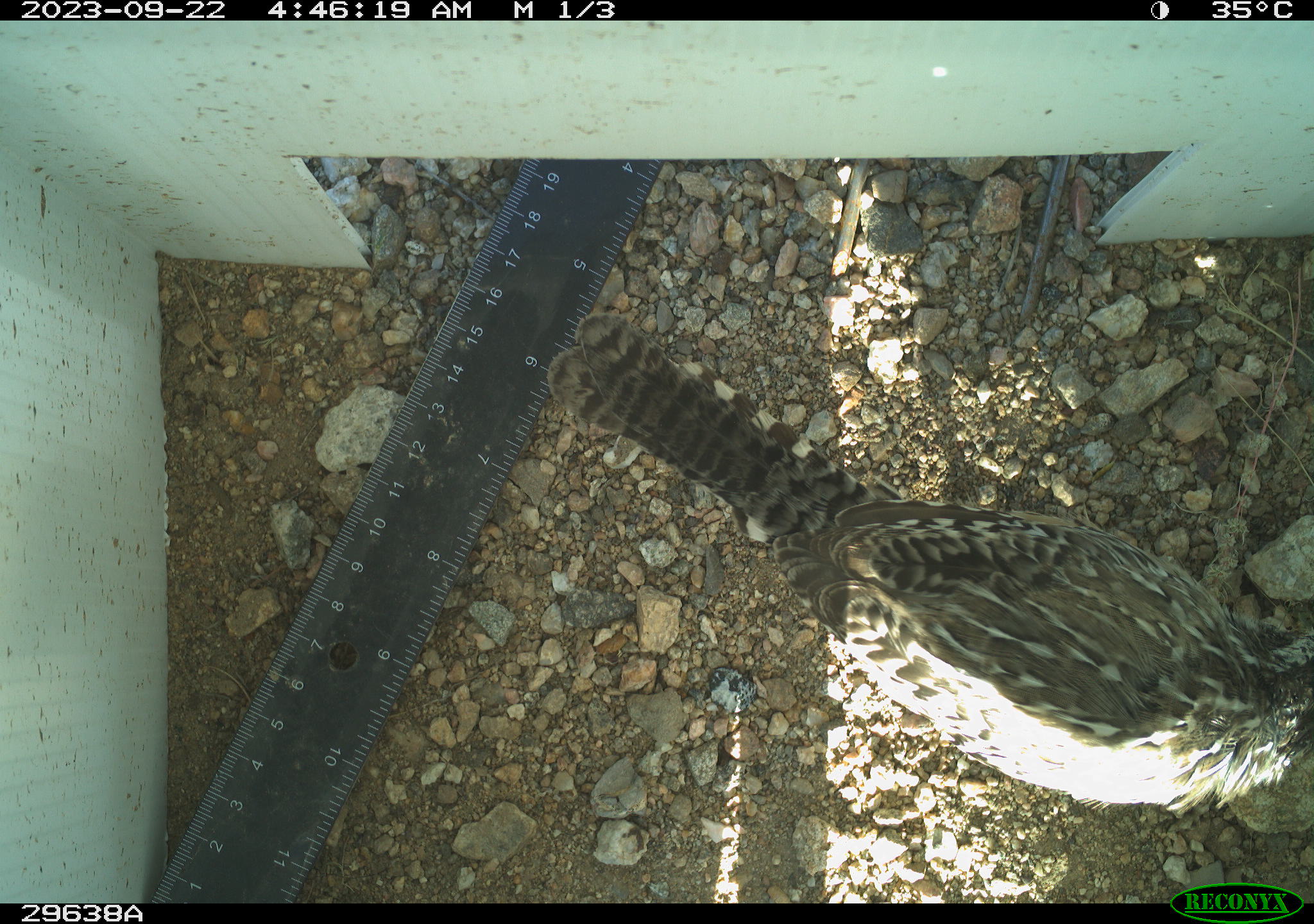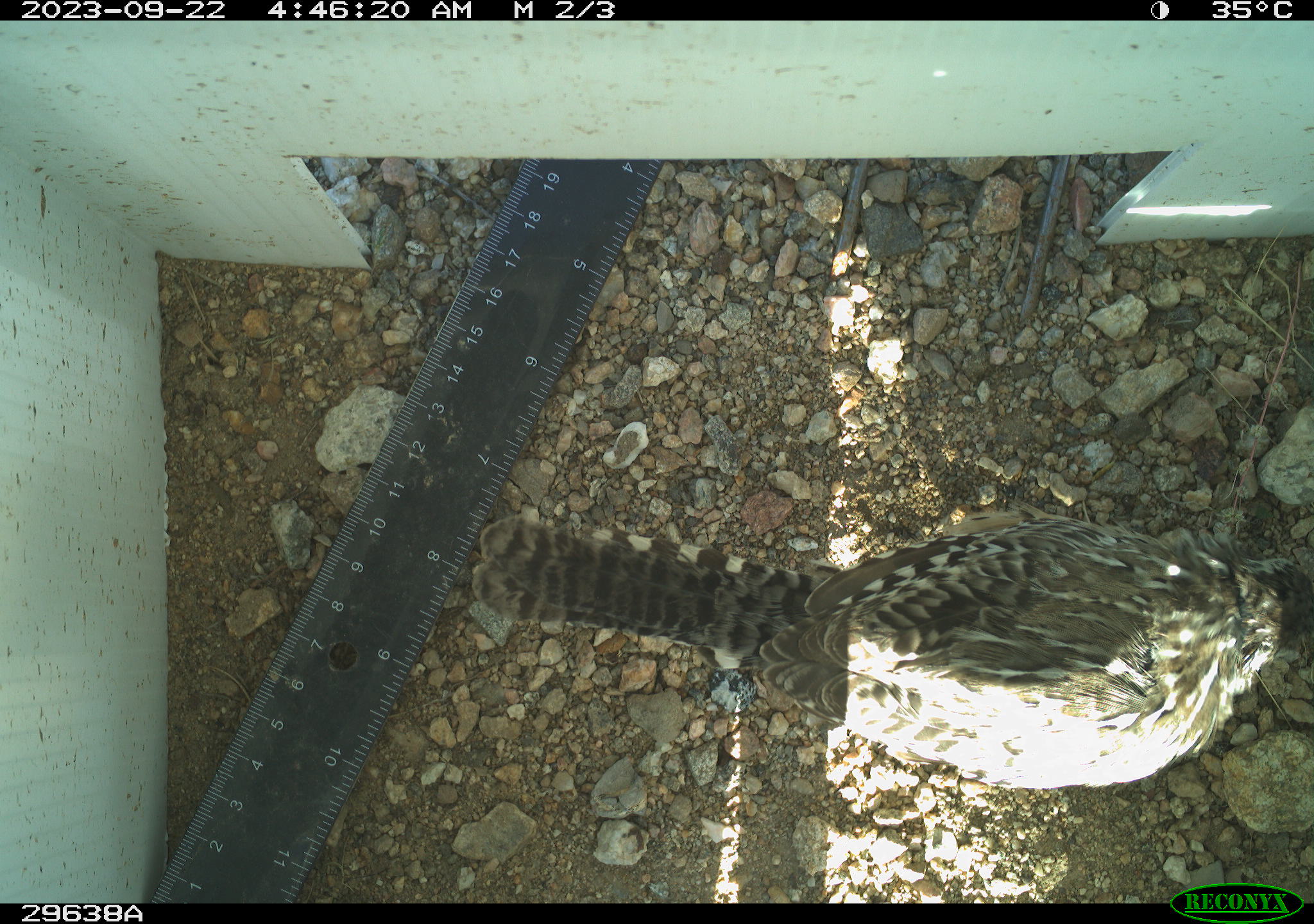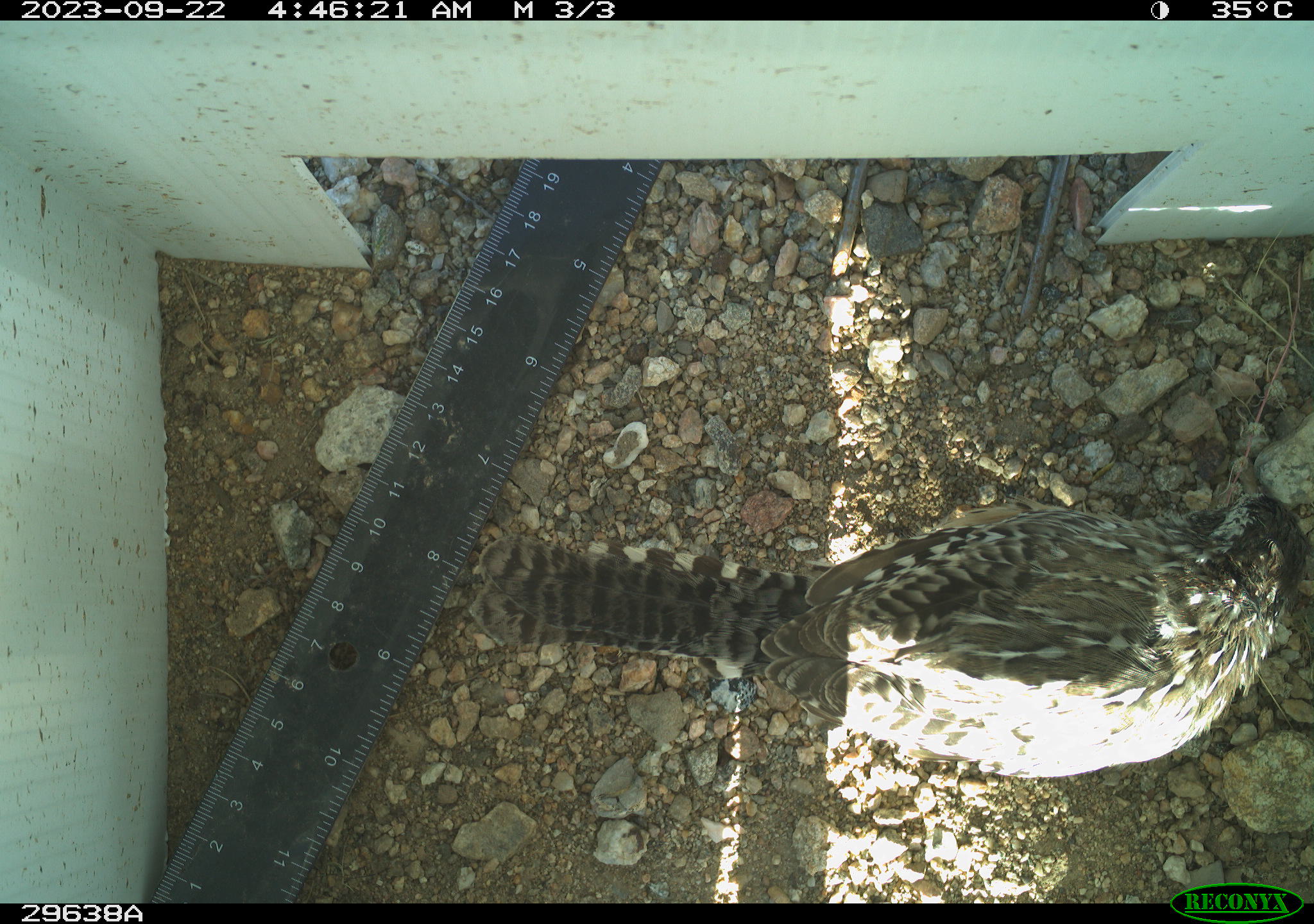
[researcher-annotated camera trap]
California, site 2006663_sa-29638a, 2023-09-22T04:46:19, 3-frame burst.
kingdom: Animalia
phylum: Chordata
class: Aves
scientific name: Aves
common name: bird